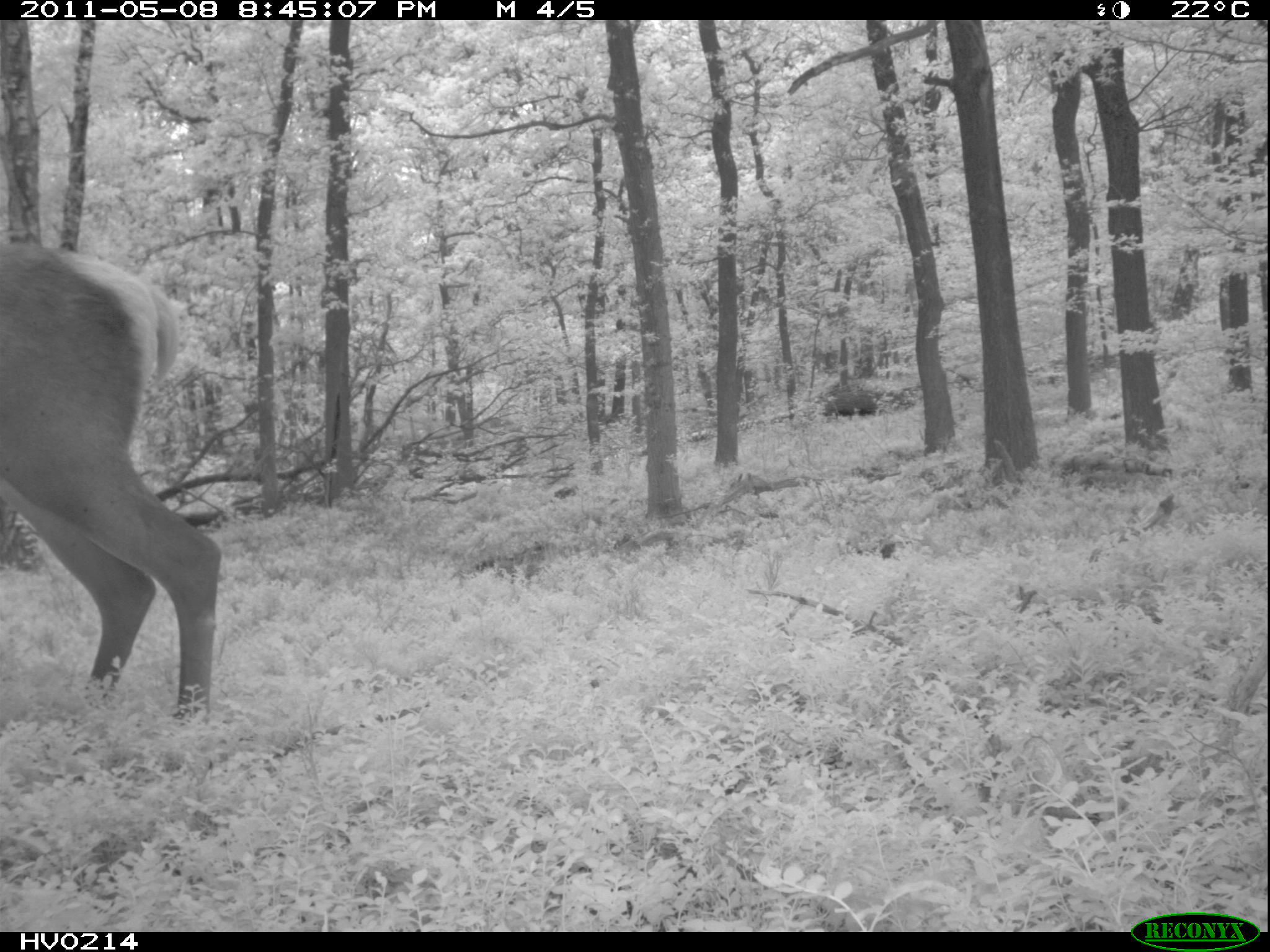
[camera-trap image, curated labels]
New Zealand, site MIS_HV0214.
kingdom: Animalia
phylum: Chordata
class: Mammalia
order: Artiodactyla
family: Cervidae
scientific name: Cervidae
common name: deer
Deer (Cervidae).